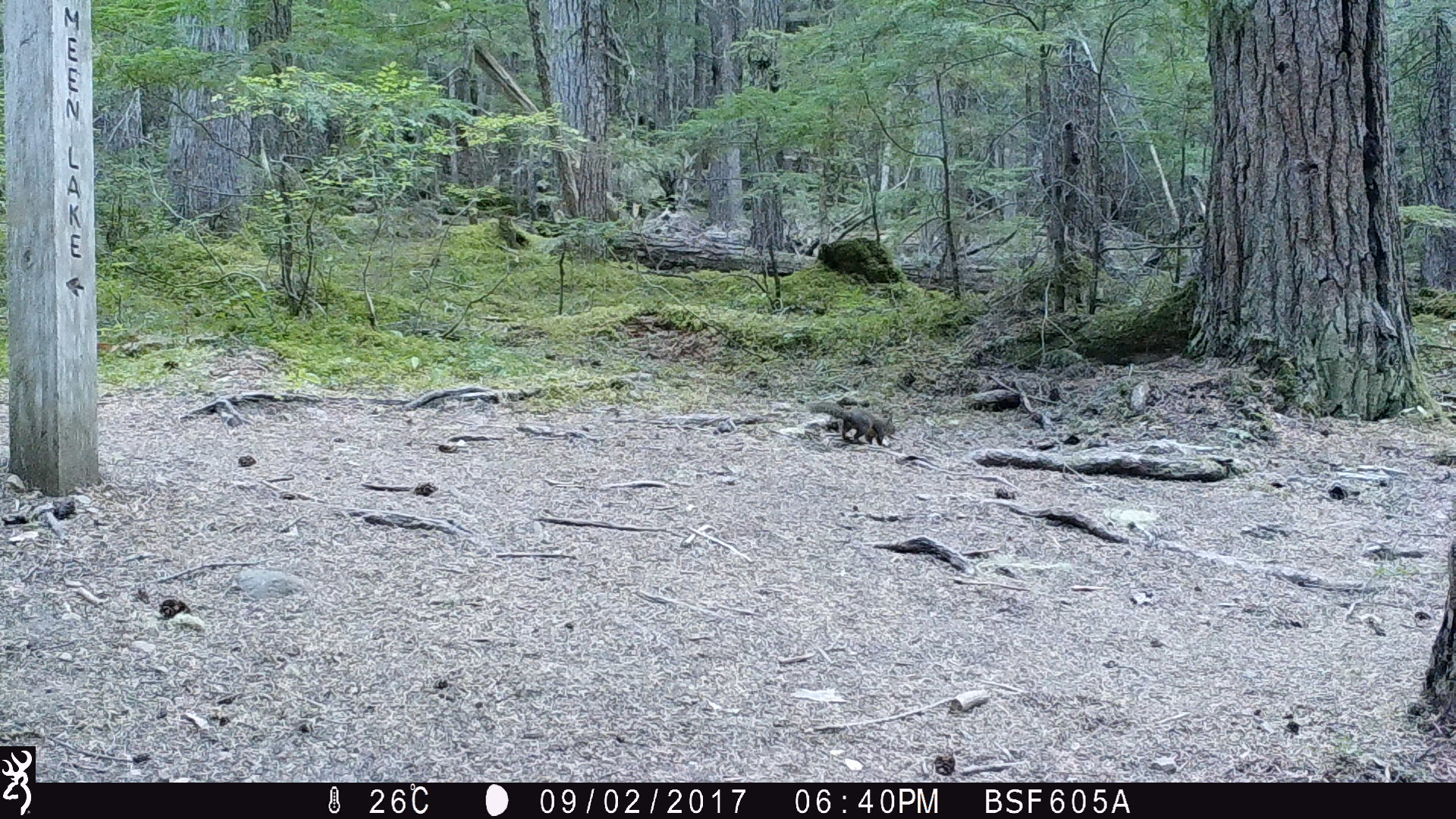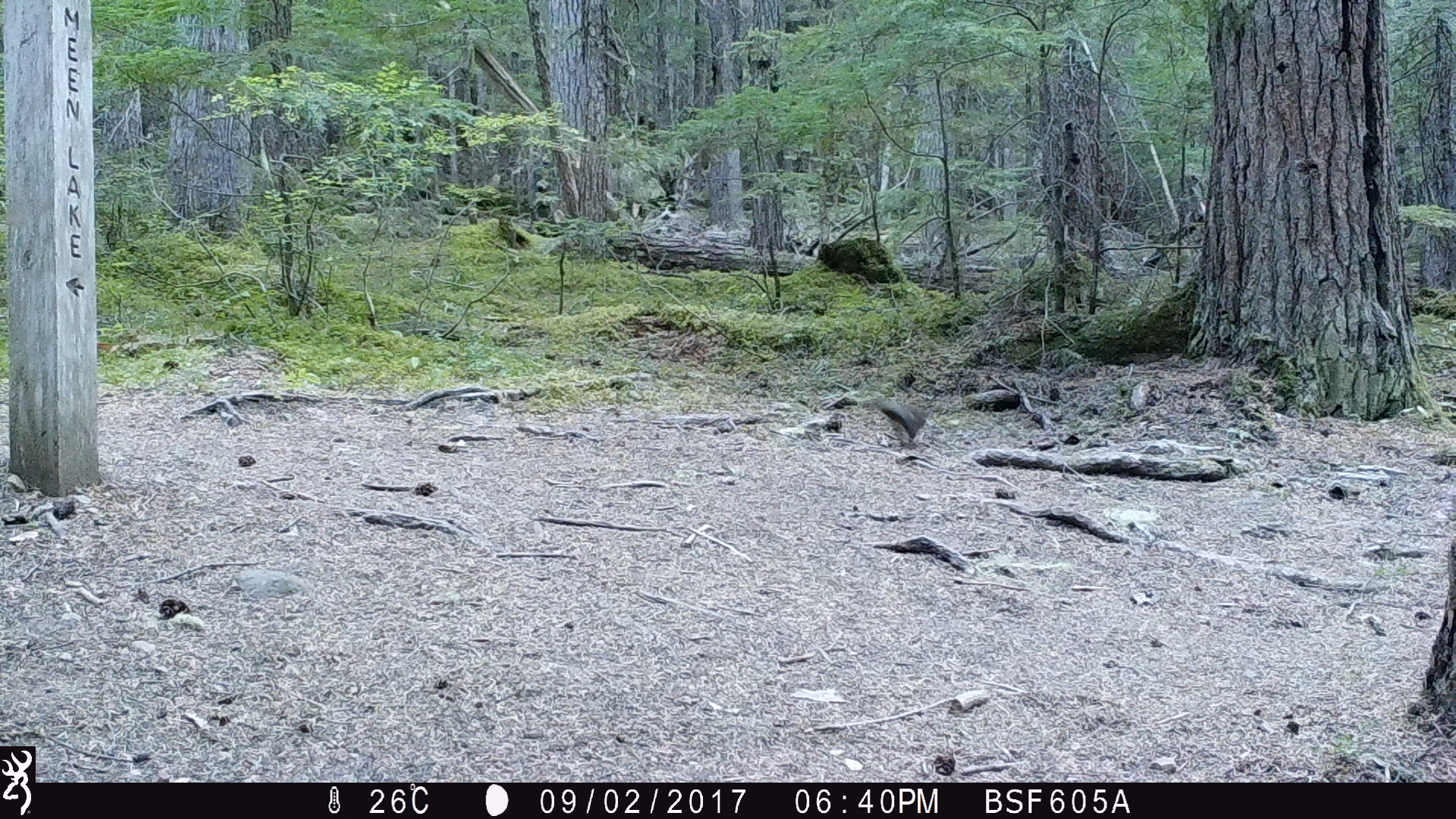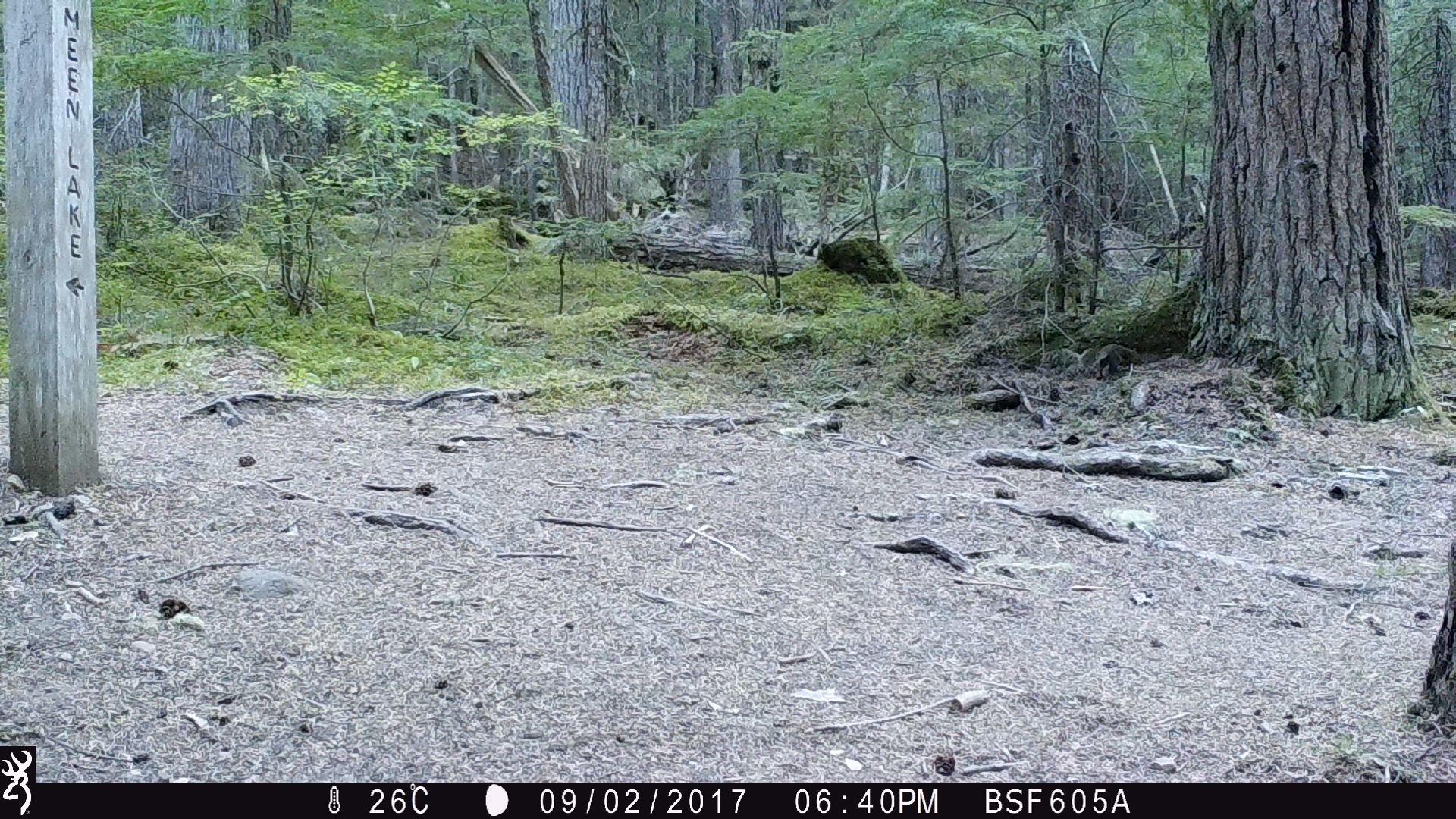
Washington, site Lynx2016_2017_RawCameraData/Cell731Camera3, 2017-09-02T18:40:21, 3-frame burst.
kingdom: Animalia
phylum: Chordata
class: Mammalia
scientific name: Mammalia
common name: small mammal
Small mammal (Mammalia). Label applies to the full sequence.